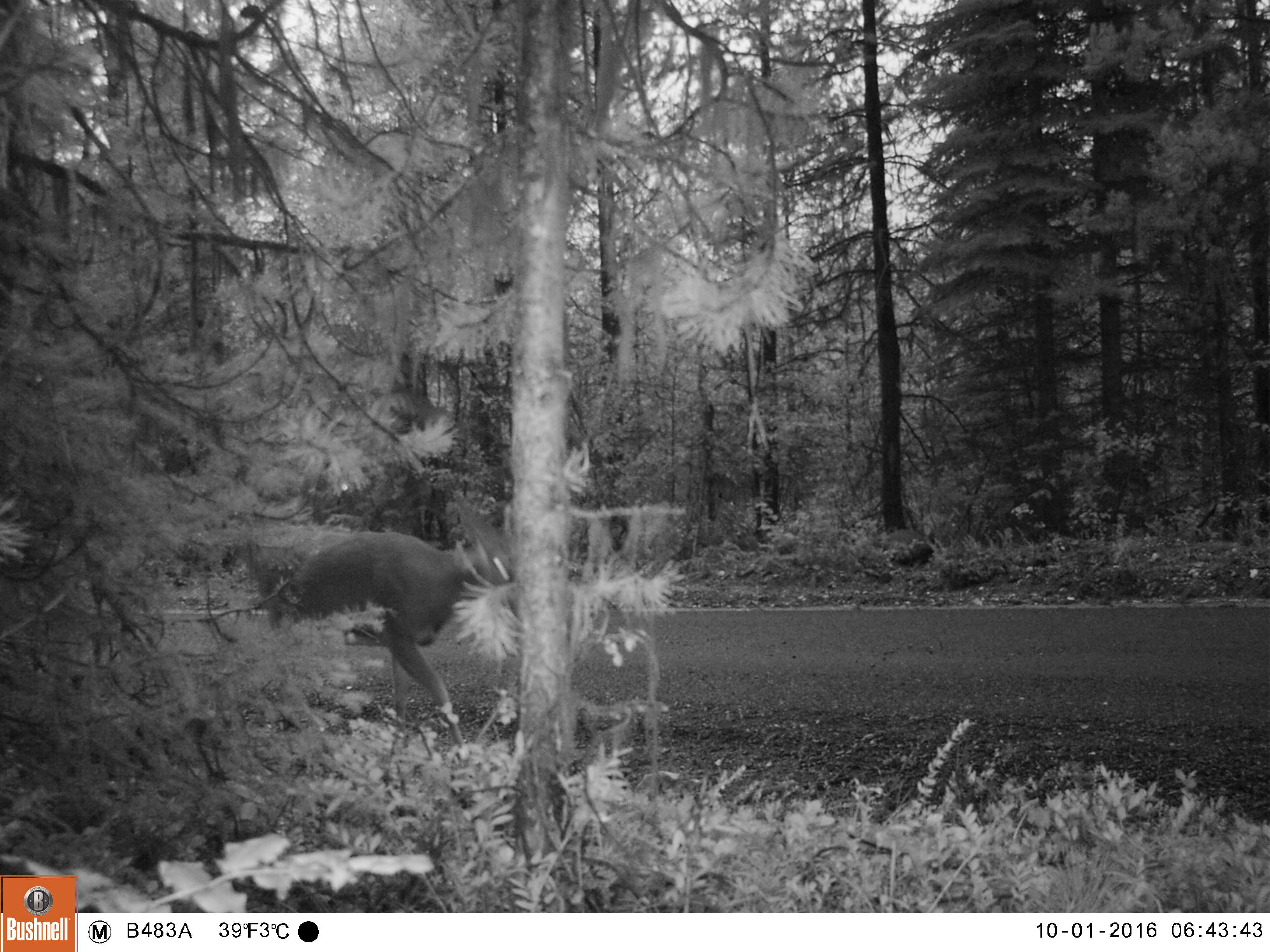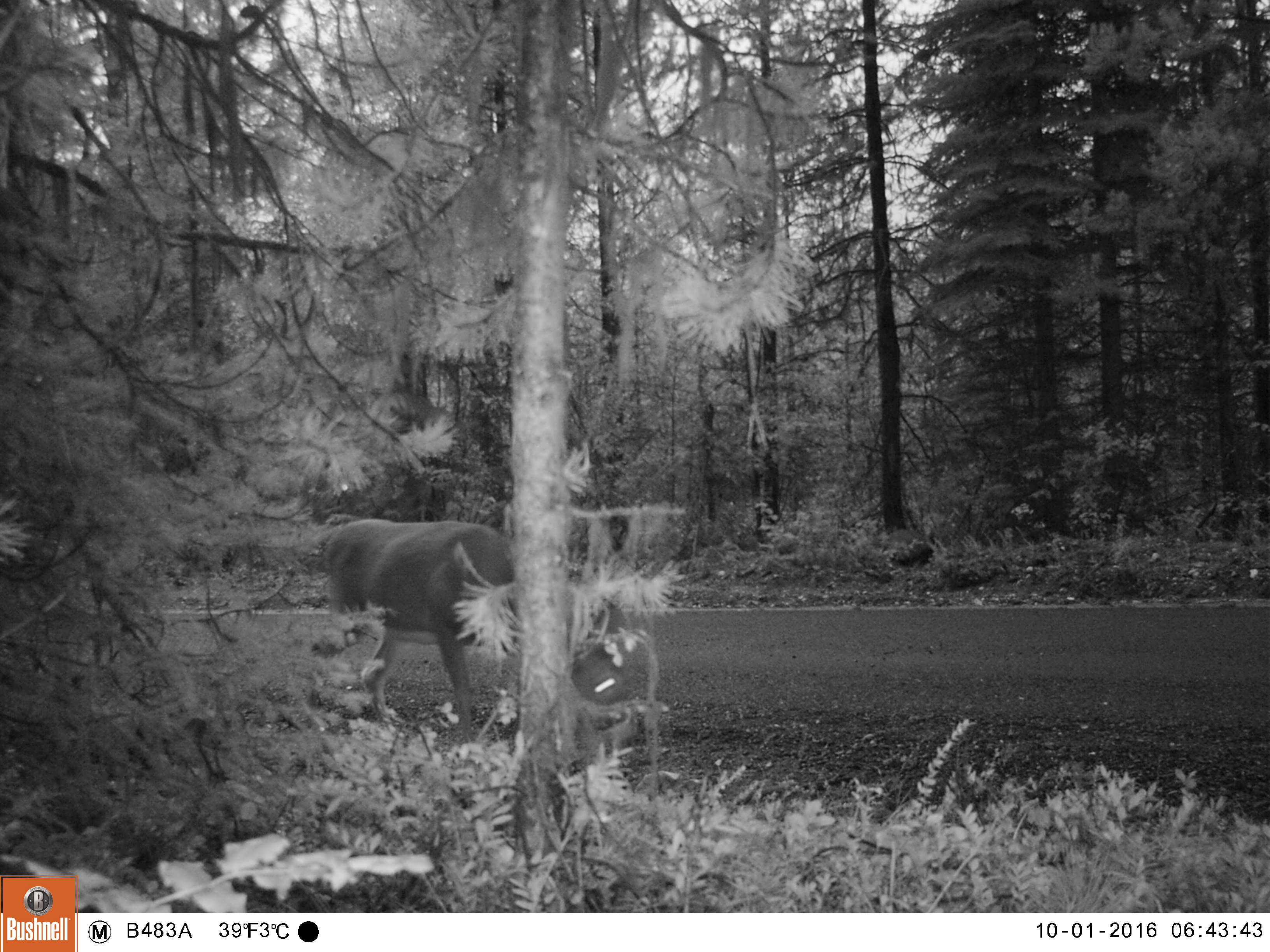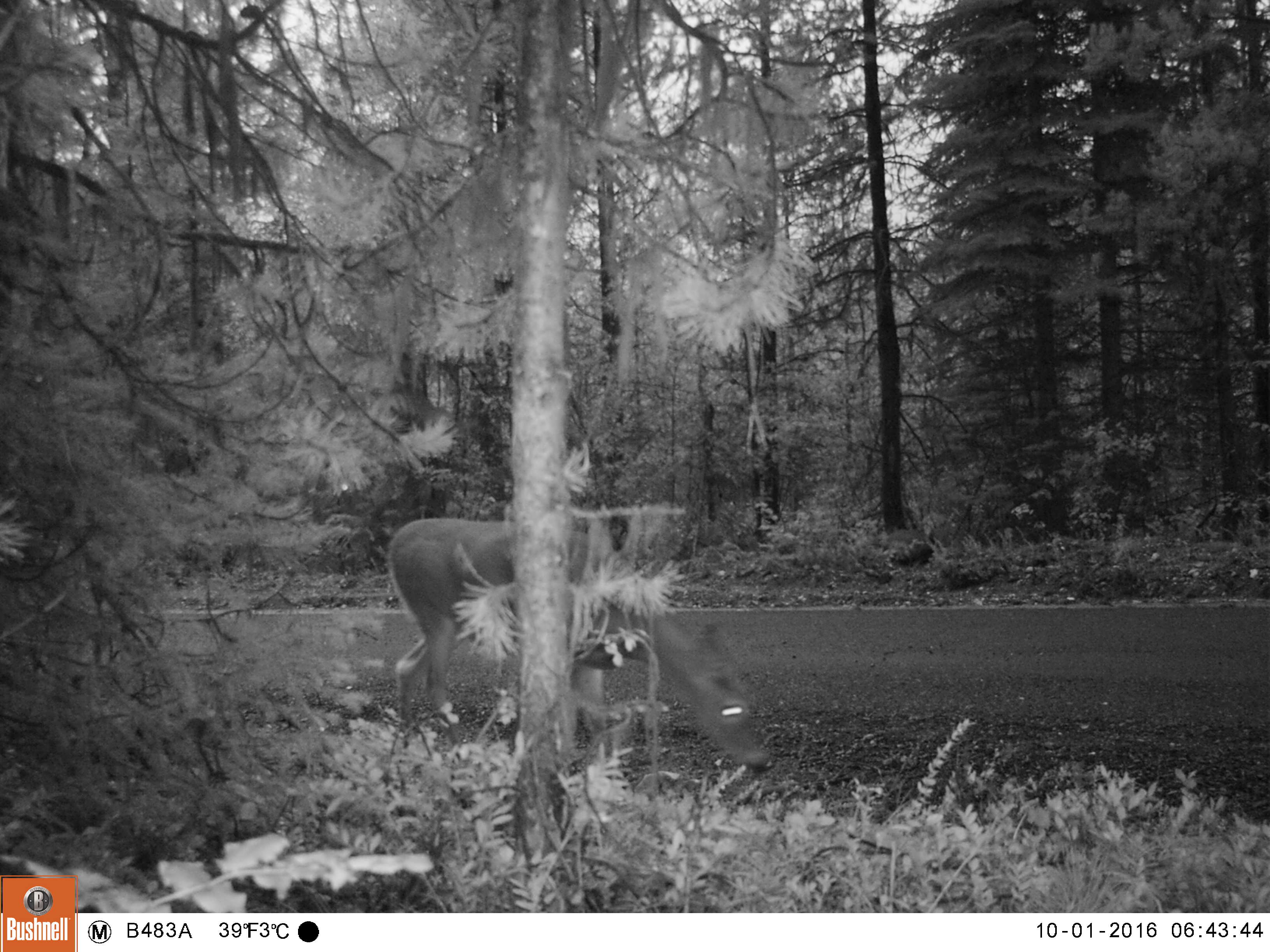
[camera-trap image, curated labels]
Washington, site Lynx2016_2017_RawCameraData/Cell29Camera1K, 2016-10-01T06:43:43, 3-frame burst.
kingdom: Animalia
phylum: Chordata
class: Mammalia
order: Artiodactyla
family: Cervidae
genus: Odocoileus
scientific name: Odocoileus virginianus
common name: white-tailed deer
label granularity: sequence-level